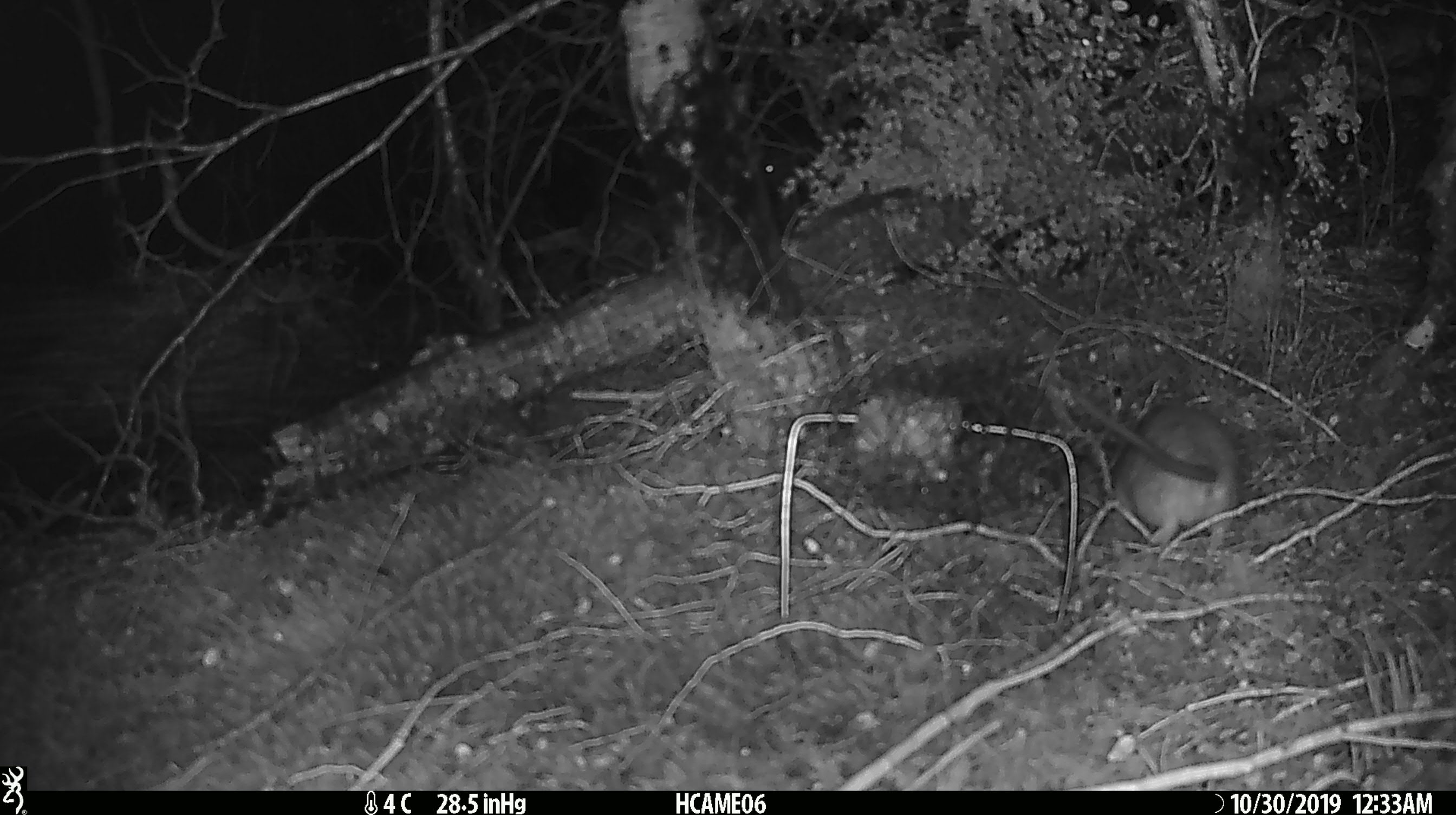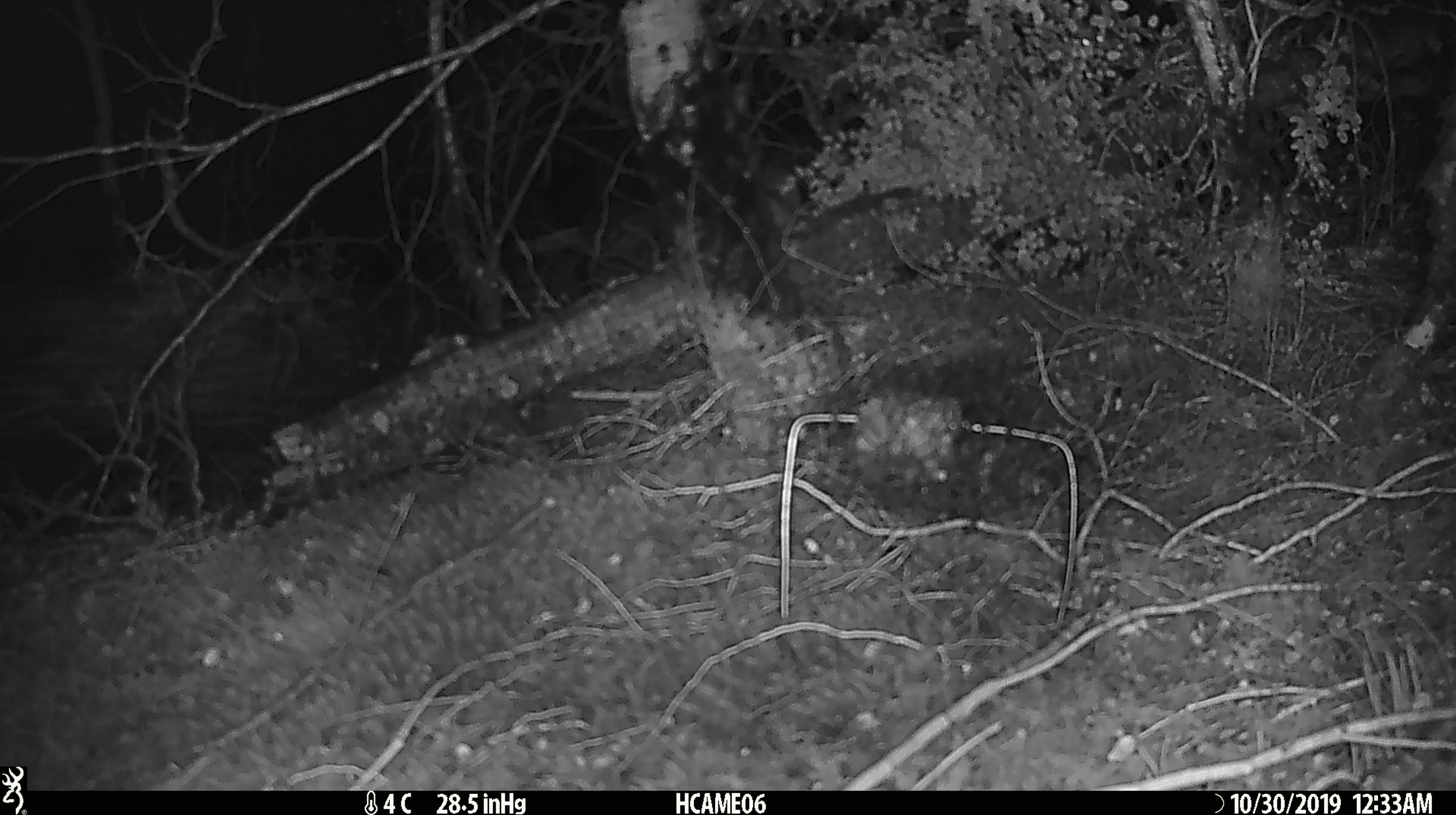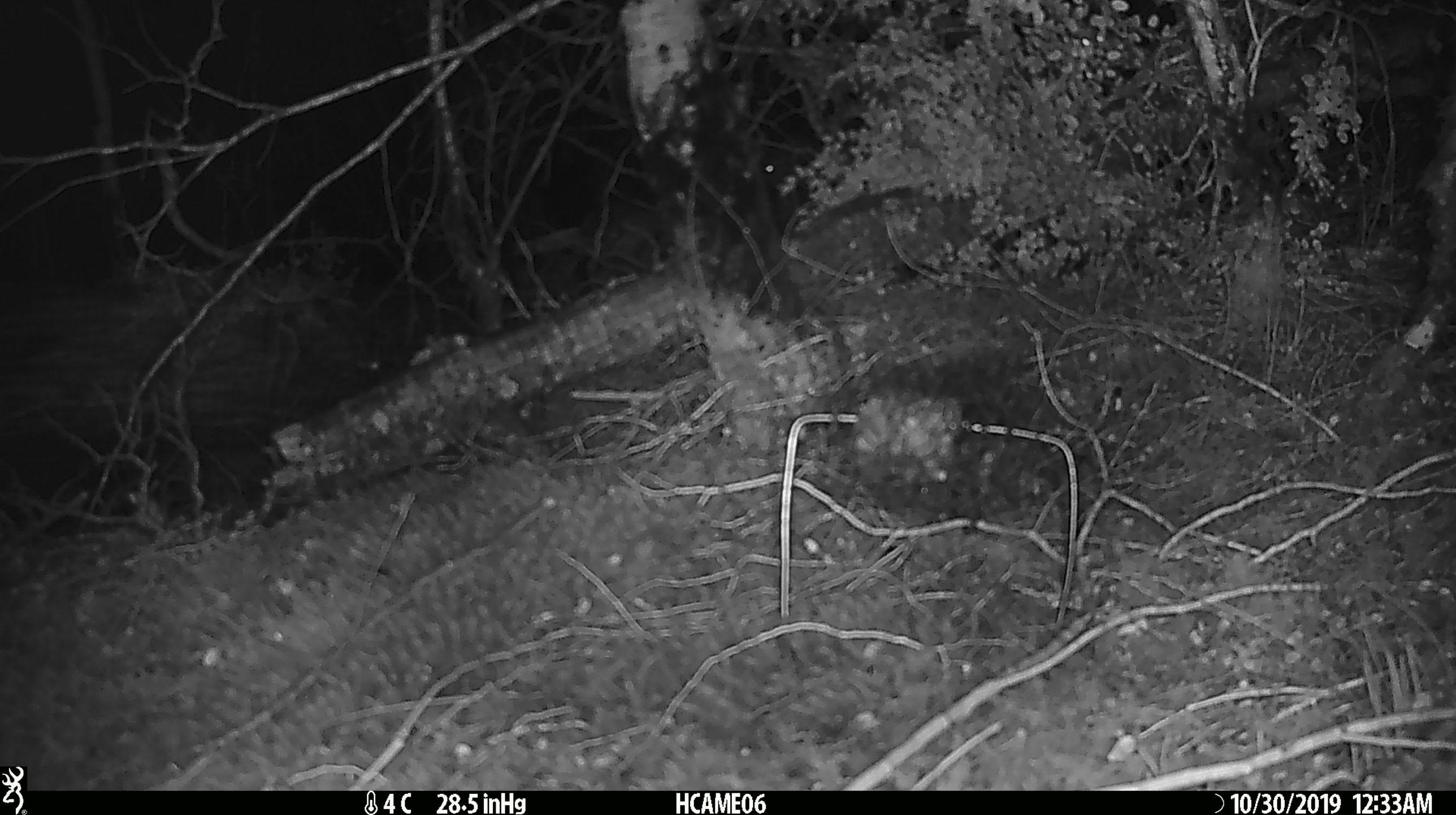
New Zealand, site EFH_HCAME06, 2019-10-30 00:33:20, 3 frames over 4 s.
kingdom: Animalia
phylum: Chordata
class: Mammalia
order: Rodentia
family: Muridae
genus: Rattus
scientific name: Rattus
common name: rat